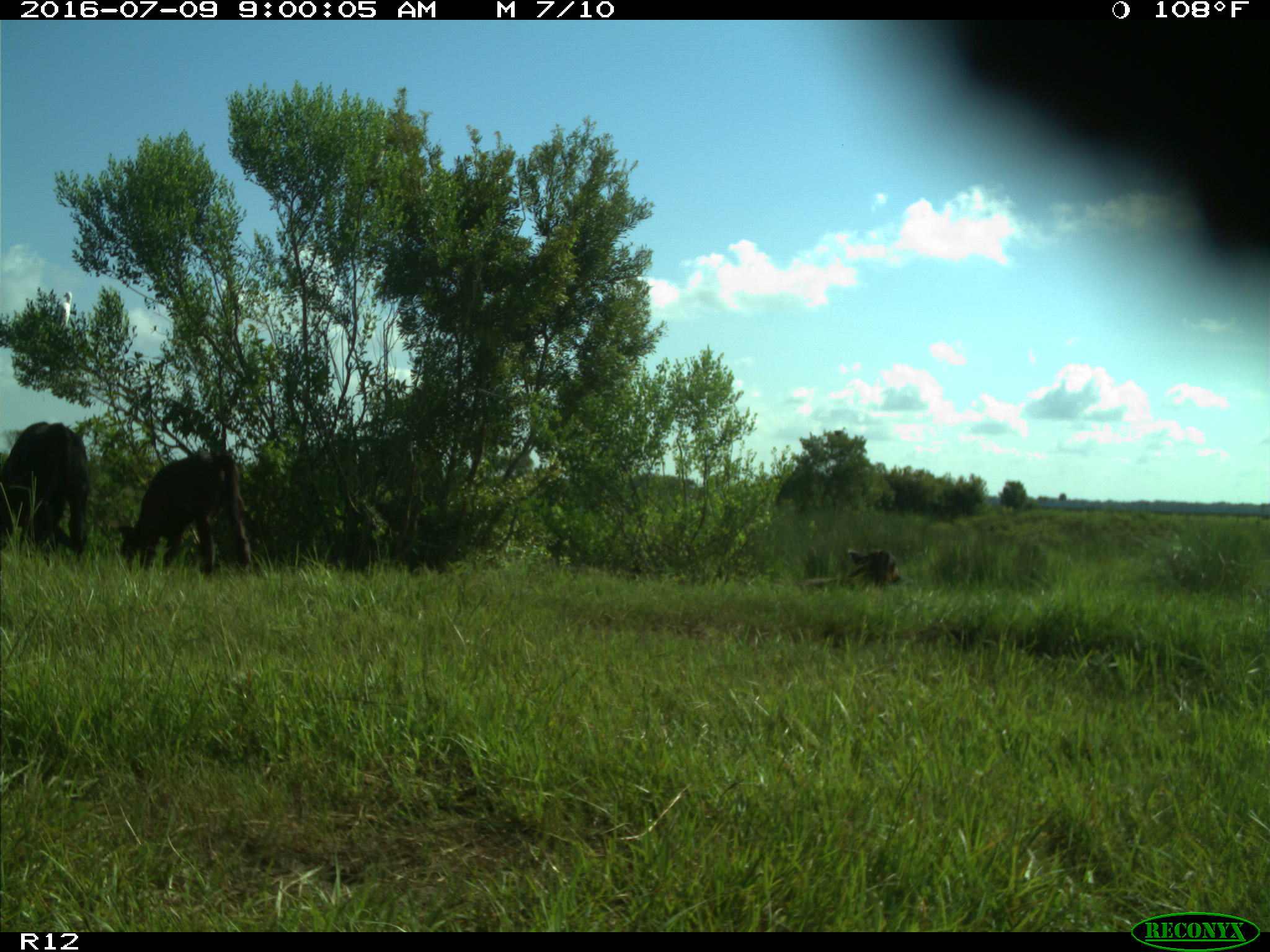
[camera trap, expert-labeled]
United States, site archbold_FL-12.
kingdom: Animalia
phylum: Chordata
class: Mammalia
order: Artiodactyla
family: Bovidae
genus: Bos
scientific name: Bos taurus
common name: domestic cow